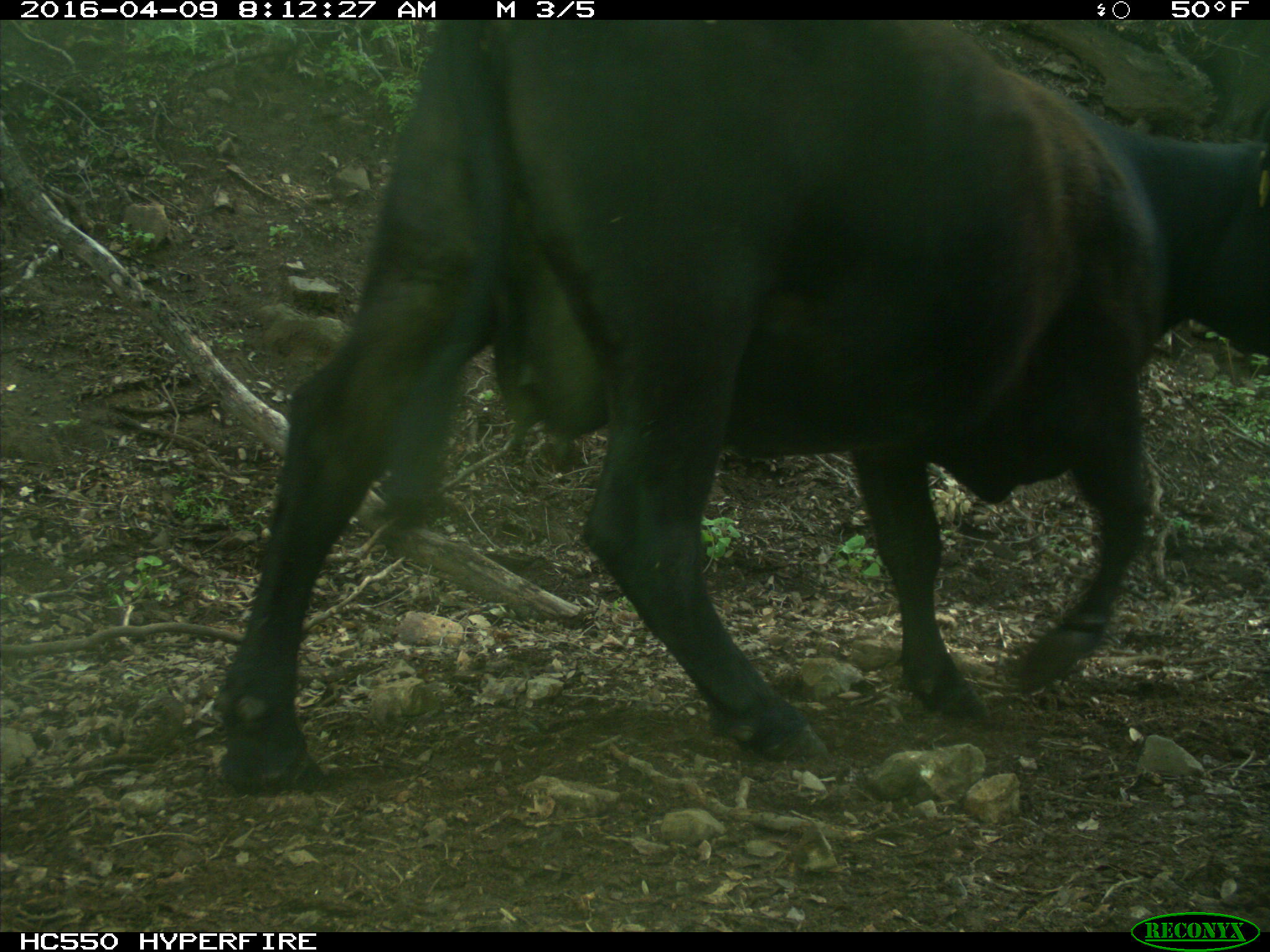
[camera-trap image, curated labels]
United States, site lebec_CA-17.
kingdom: Animalia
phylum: Chordata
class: Mammalia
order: Artiodactyla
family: Bovidae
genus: Bos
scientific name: Bos taurus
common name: domestic cow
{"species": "Bos taurus (domestic cow)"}